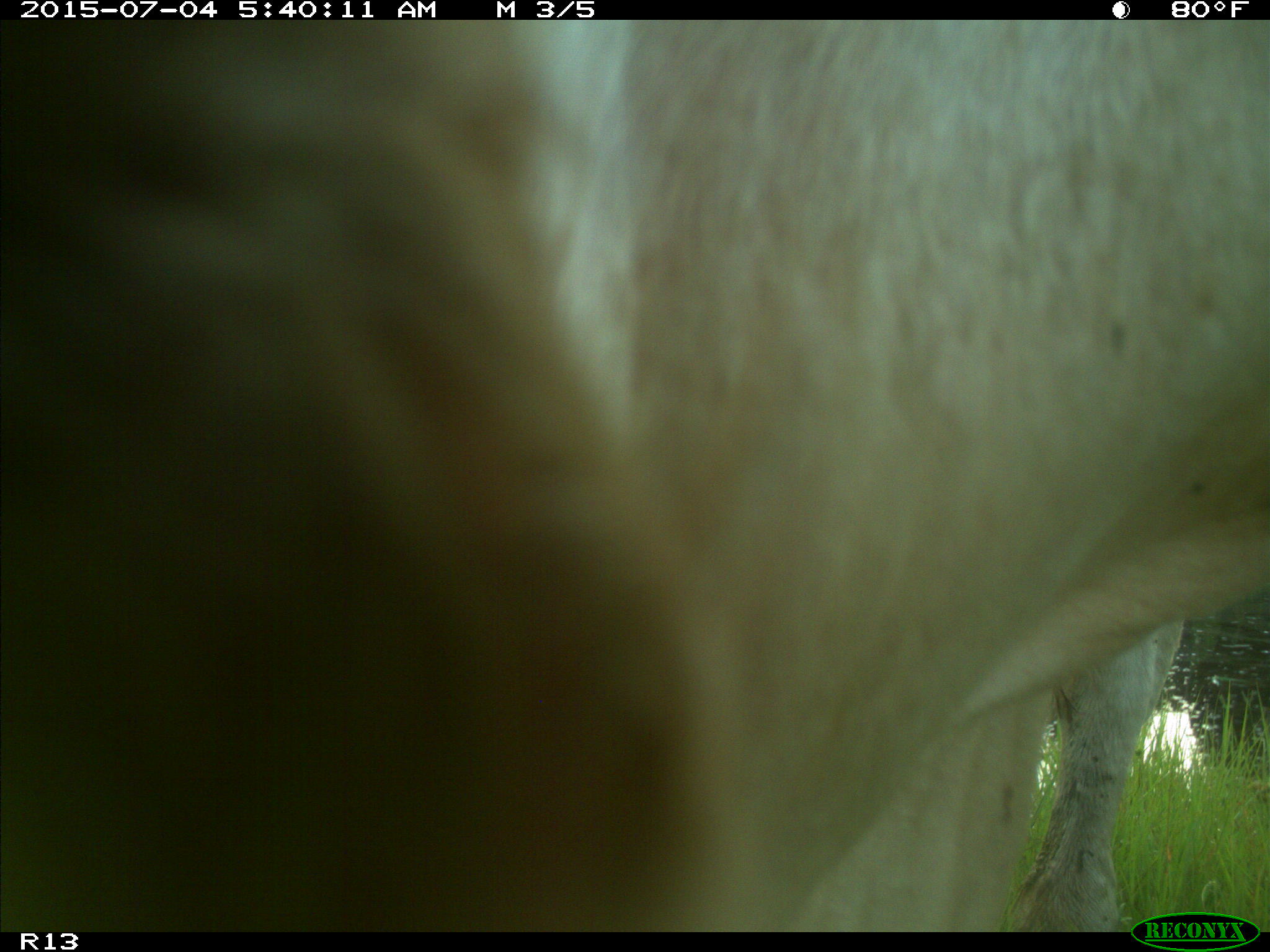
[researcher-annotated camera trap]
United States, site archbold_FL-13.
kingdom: Animalia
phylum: Chordata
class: Mammalia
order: Artiodactyla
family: Bovidae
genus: Bos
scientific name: Bos taurus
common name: domestic cow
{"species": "Bos taurus (domestic cow)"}